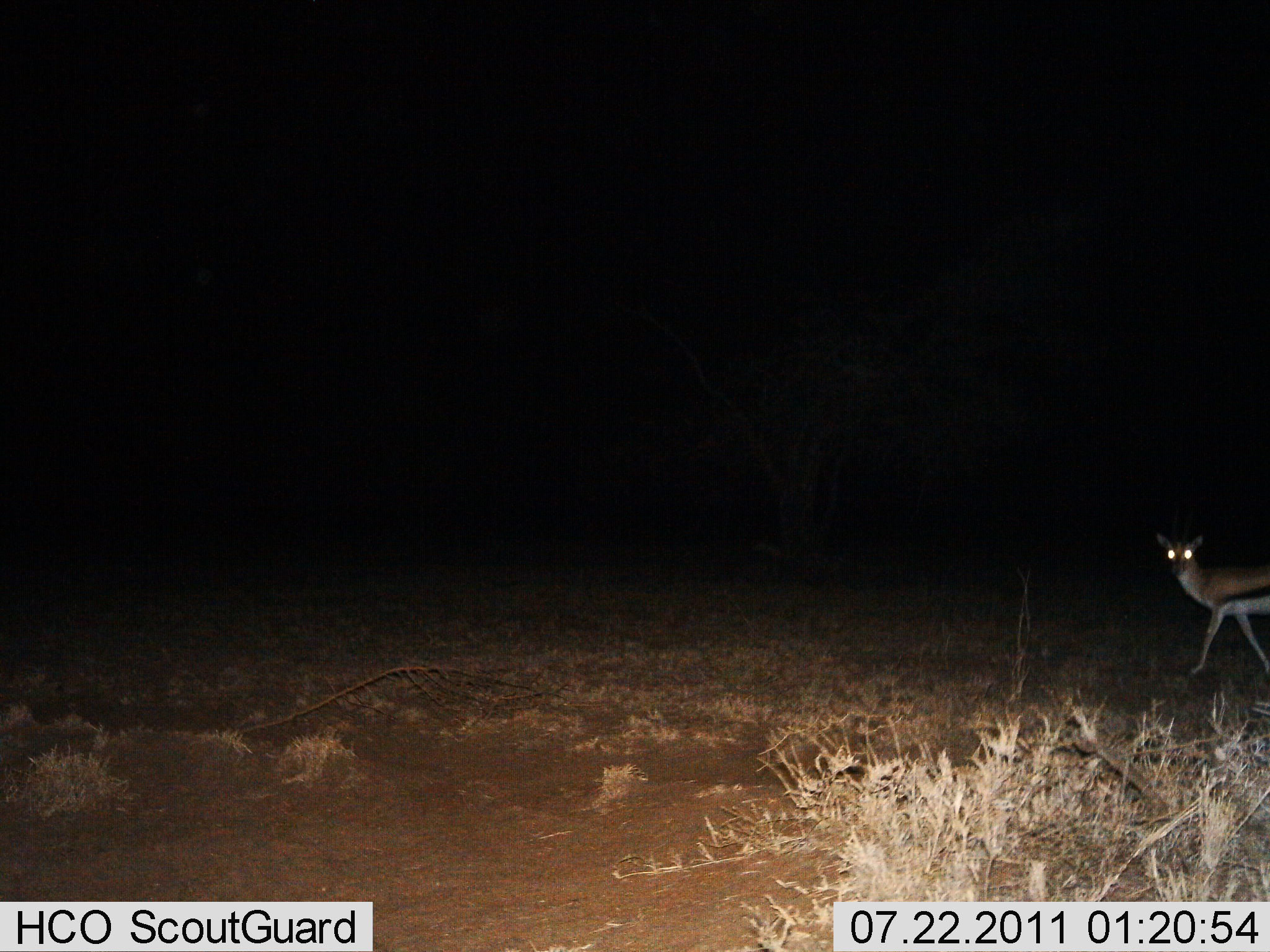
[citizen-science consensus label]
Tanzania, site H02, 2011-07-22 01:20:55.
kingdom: Animalia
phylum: Chordata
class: Mammalia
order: Artiodactyla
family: Bovidae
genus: Eudorcas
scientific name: Eudorcas thomsonii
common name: thomson's gazelle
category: gazellethomsons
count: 1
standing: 44%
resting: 0%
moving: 78%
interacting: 0%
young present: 0%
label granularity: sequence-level